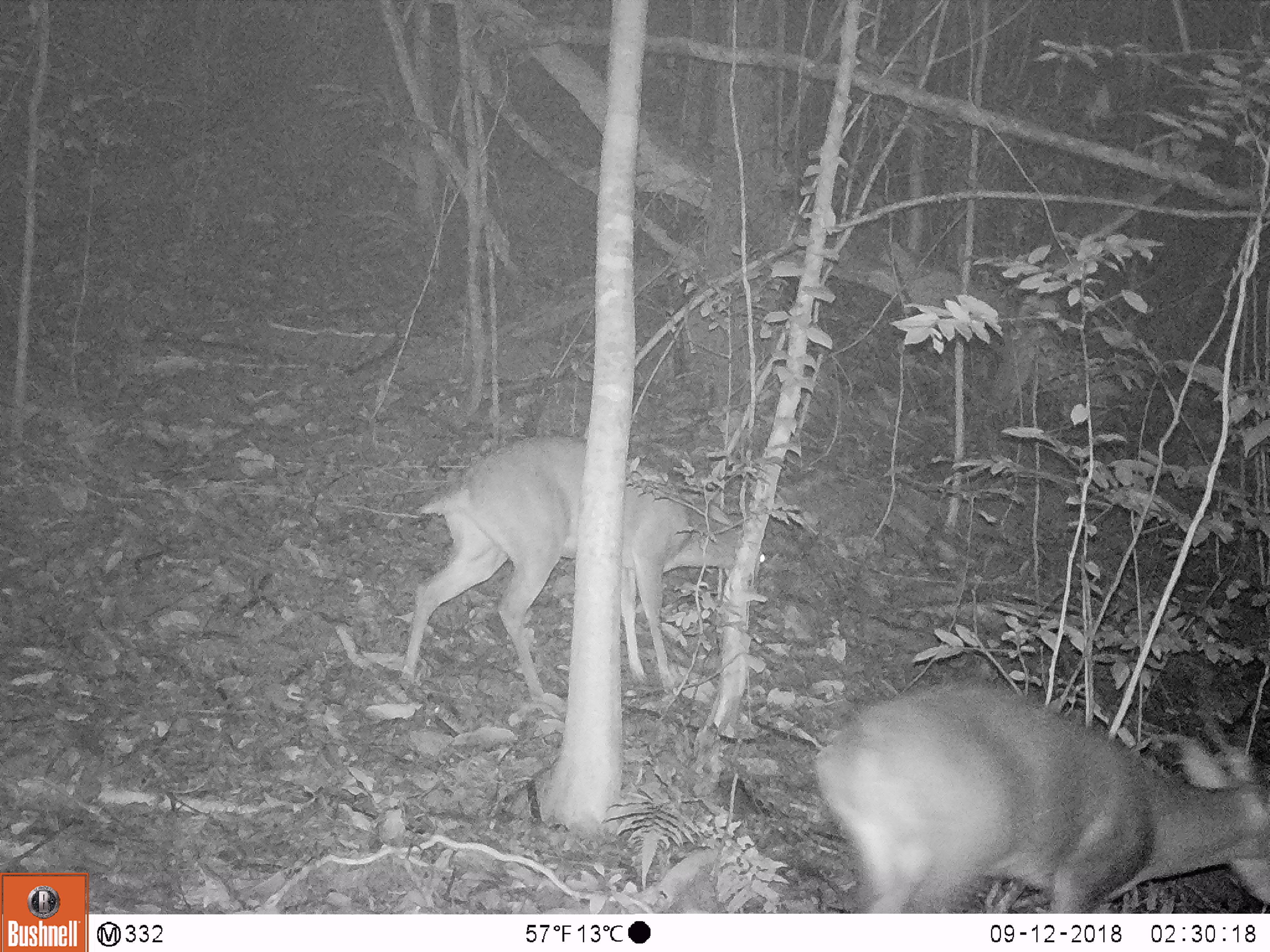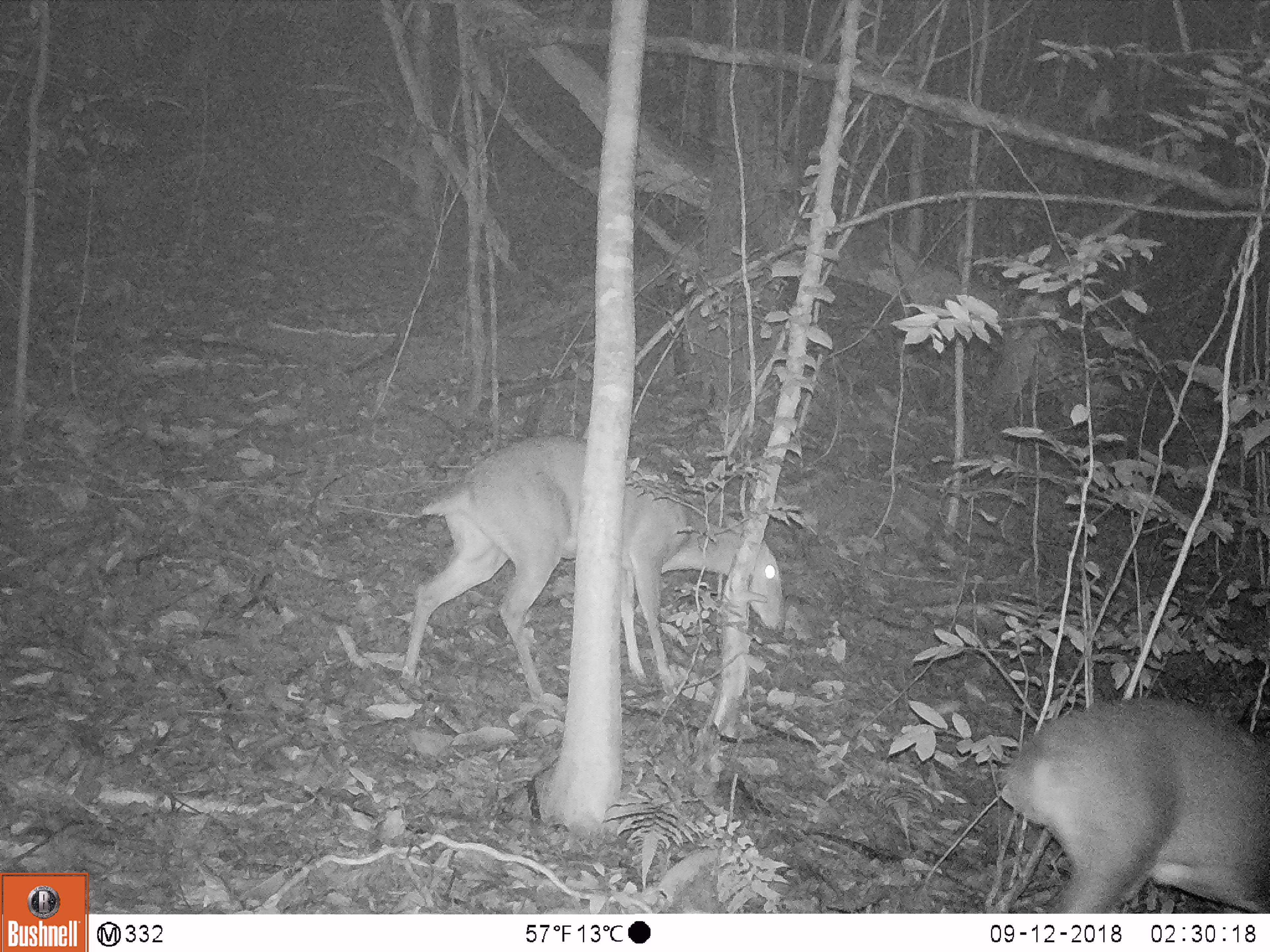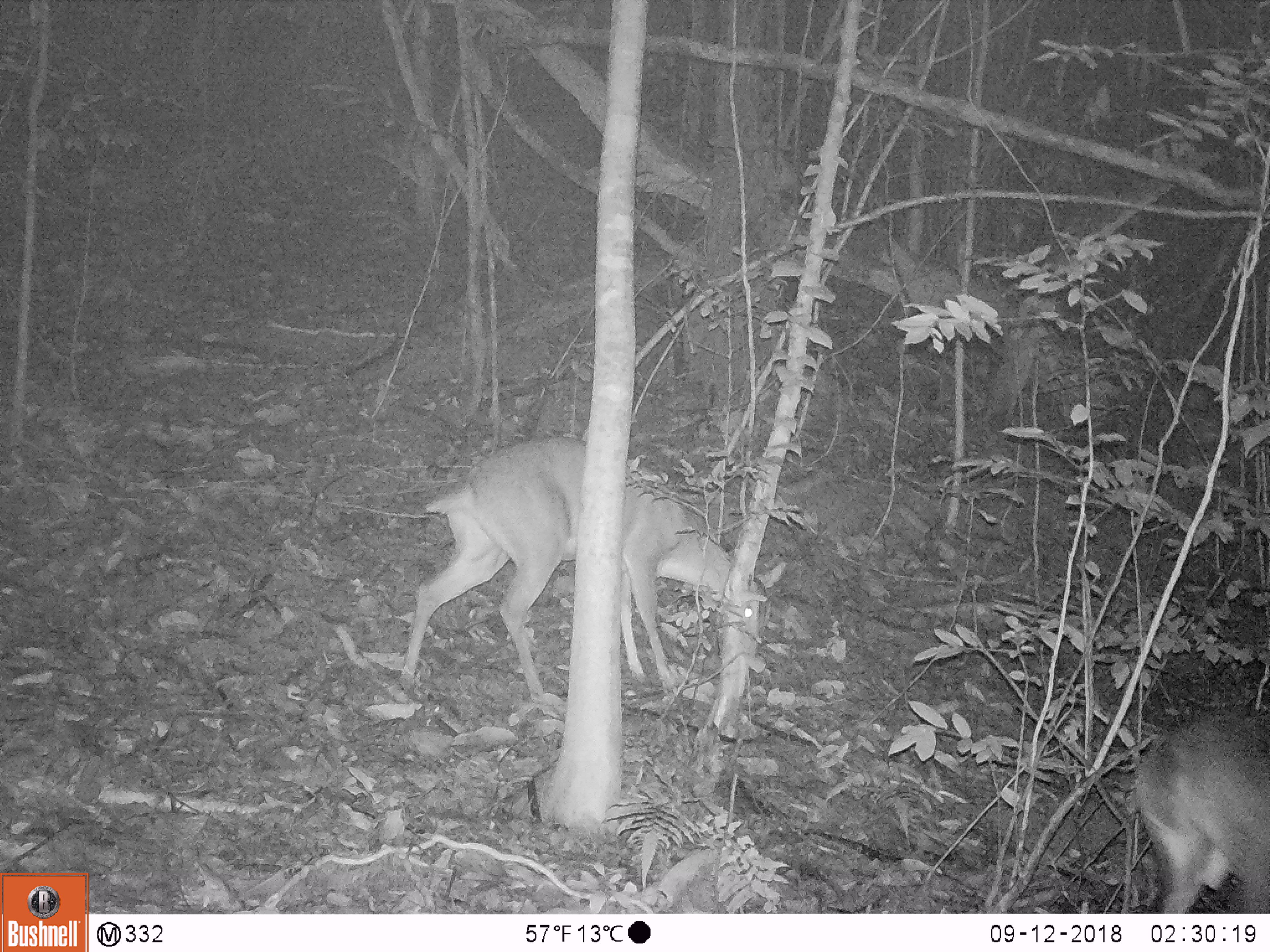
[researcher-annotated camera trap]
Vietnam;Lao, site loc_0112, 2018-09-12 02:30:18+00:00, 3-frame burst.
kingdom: Animalia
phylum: Chordata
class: Mammalia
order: Artiodactyla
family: Cervidae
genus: Muntiacus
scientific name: Muntiacus vuquangensis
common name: large-antlered muntjac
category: large antlered muntjac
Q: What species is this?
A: Large antlered muntjac (large-antlered muntjac) (Muntiacus vuquangensis).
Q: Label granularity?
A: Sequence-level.